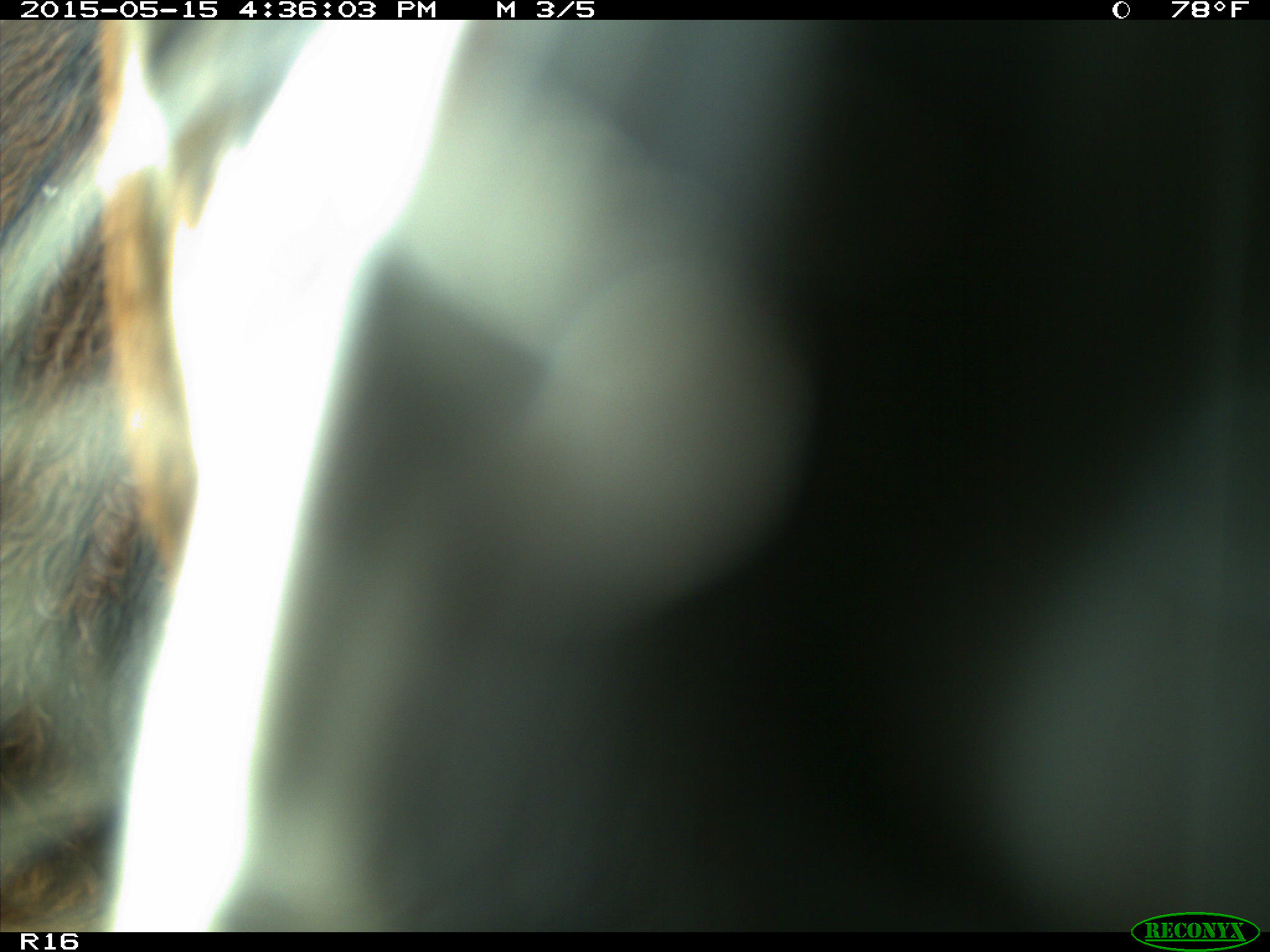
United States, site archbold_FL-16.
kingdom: Animalia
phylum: Chordata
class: Mammalia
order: Artiodactyla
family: Bovidae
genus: Bos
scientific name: Bos taurus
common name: domestic cow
Bos taurus (domestic cow).